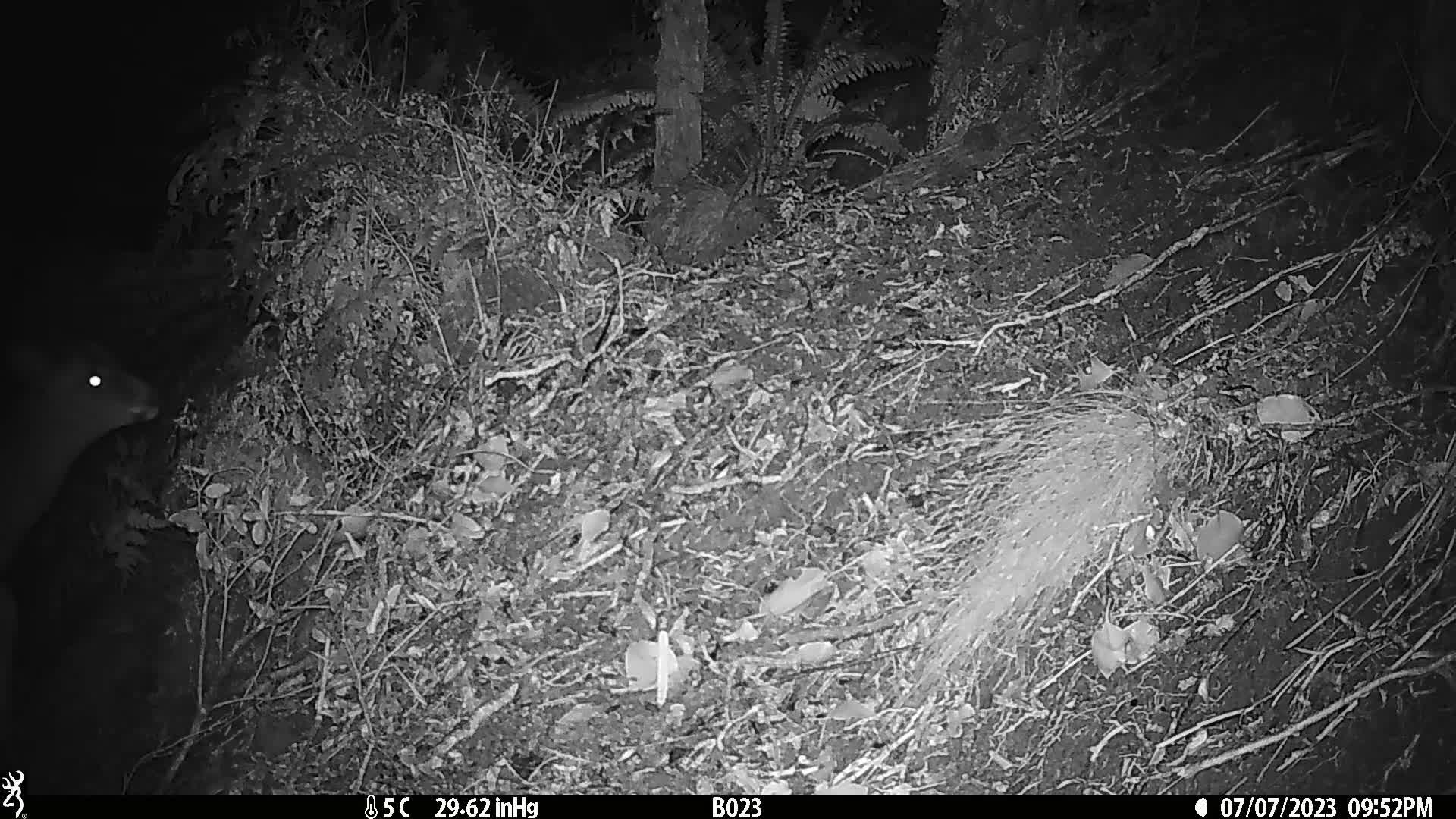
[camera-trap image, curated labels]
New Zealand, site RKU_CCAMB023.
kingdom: Animalia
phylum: Chordata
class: Mammalia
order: Artiodactyla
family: Cervidae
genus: Odocoileus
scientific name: Odocoileus virginianus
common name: white-tailed deer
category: white tailed deer